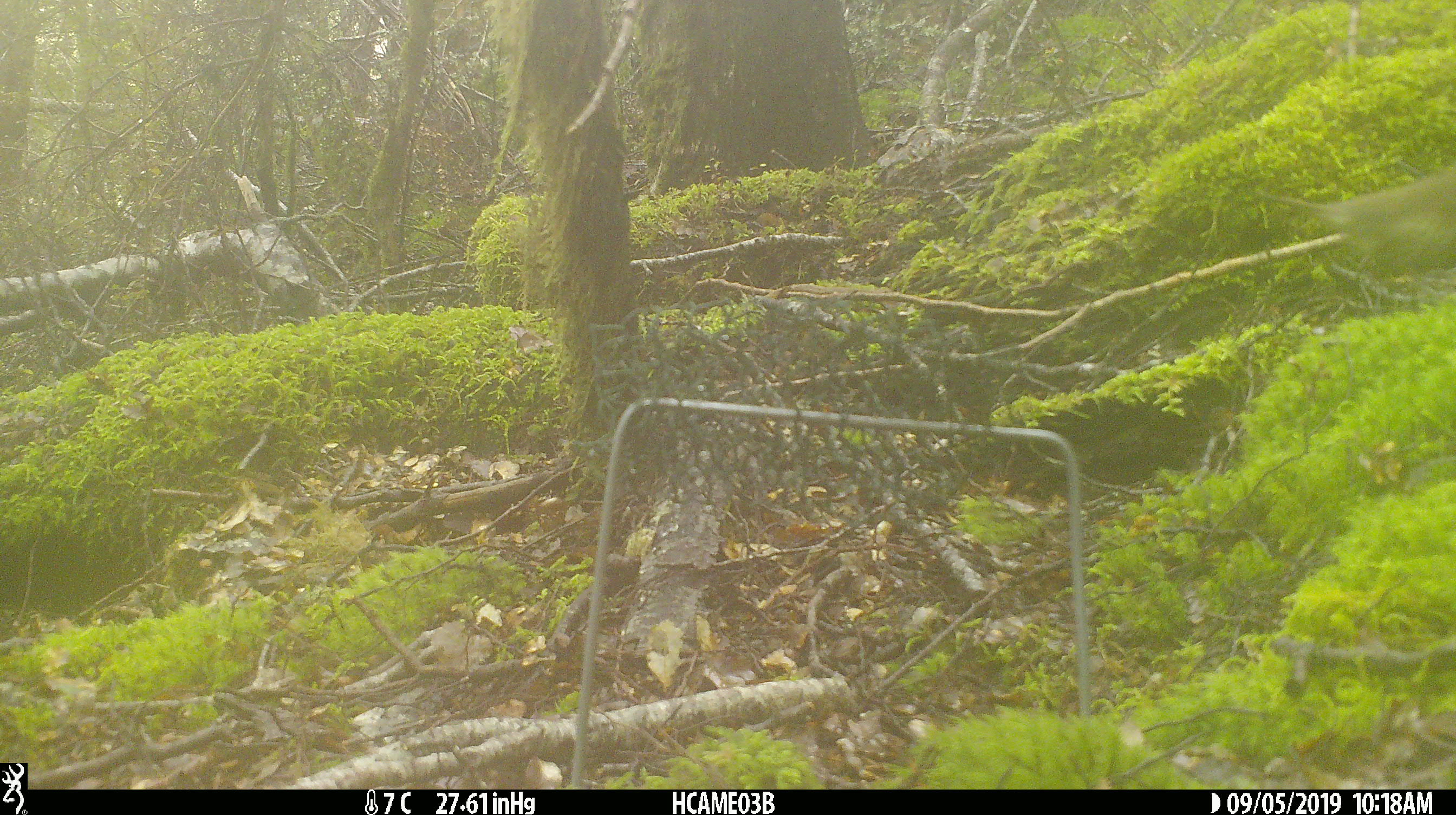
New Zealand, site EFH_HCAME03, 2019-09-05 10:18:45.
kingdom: Animalia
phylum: Chordata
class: Aves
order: Passeriformes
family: Turdidae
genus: Turdus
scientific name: Turdus philomelos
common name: song thrush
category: thrush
Thrush (song thrush) (Turdus philomelos).